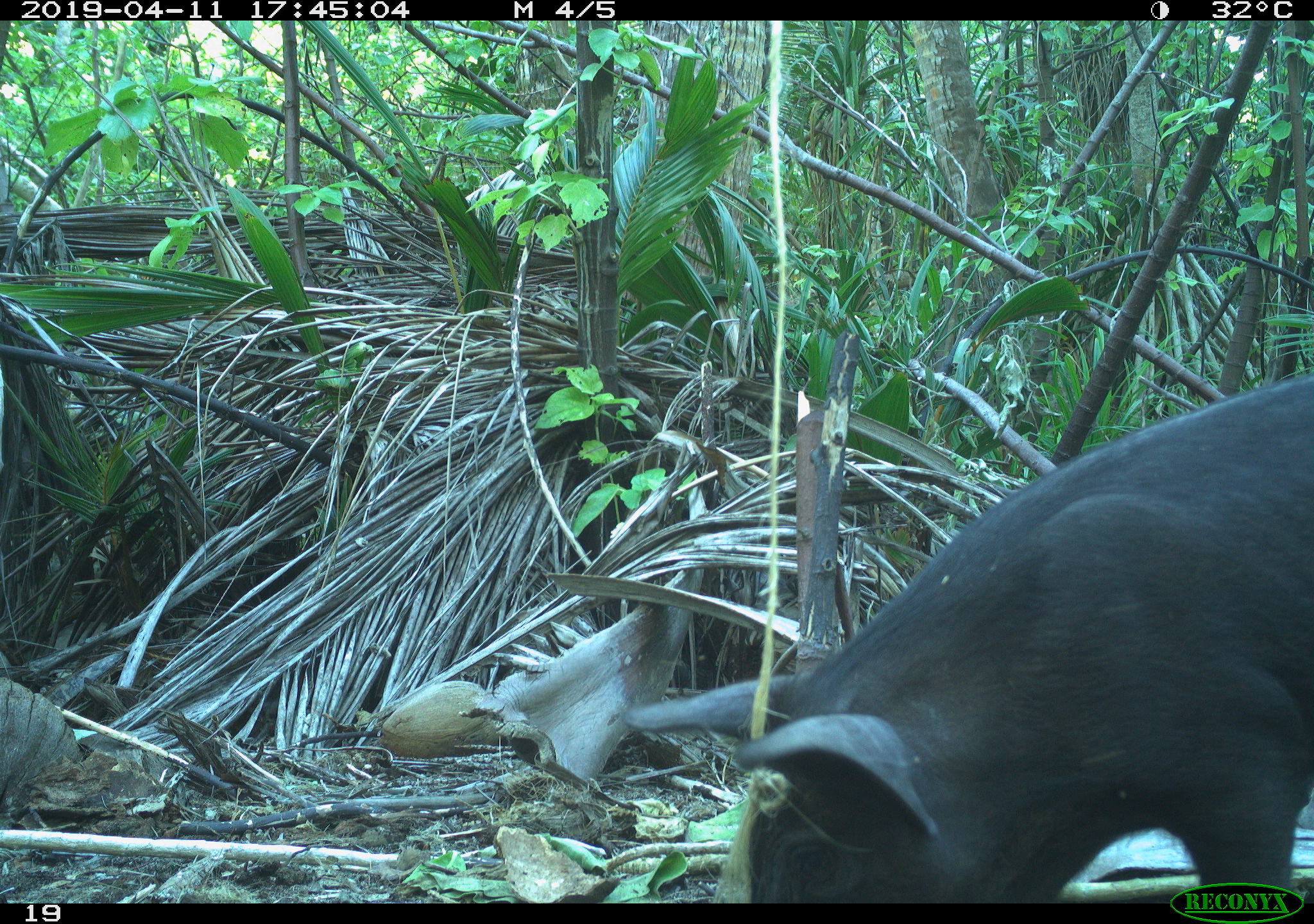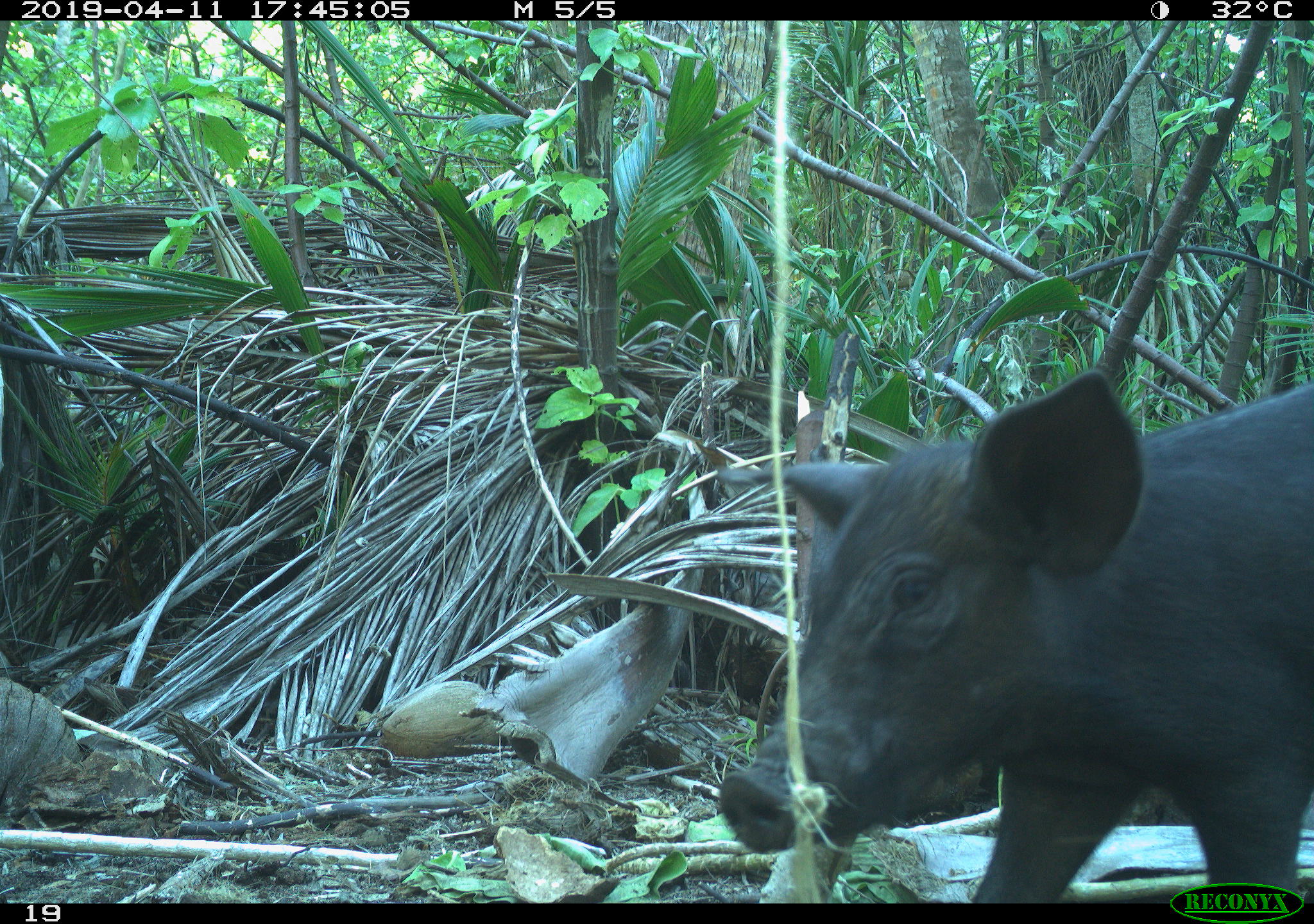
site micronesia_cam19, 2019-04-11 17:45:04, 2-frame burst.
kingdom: Animalia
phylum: Chordata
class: Mammalia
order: Artiodactyla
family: Suidae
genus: Sus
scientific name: Sus scrofa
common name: pig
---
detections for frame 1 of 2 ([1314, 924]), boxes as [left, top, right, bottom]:
pig: [624, 360, 1314, 880]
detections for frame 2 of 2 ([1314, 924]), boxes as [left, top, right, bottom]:
pig: [610, 361, 1314, 902]